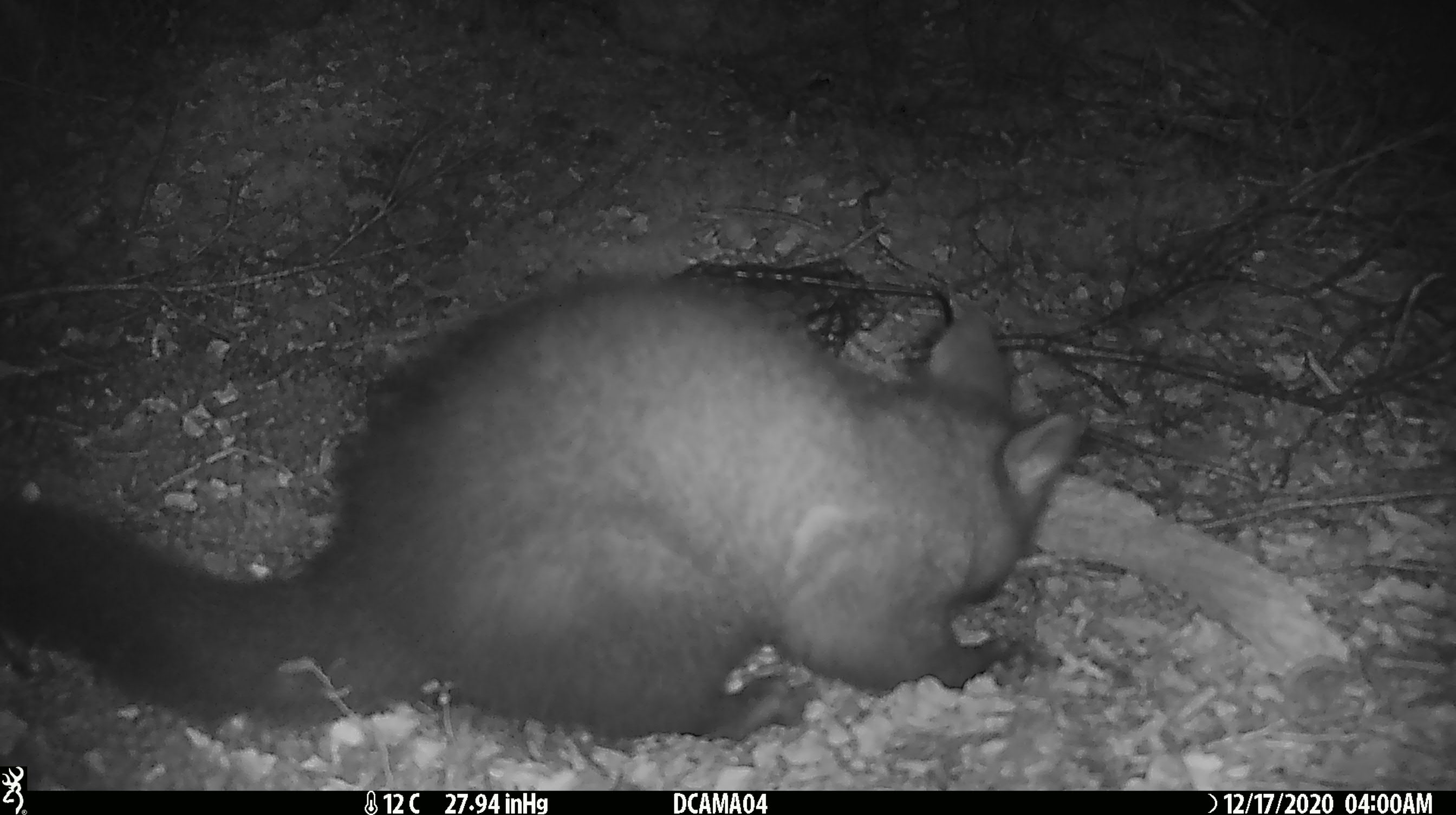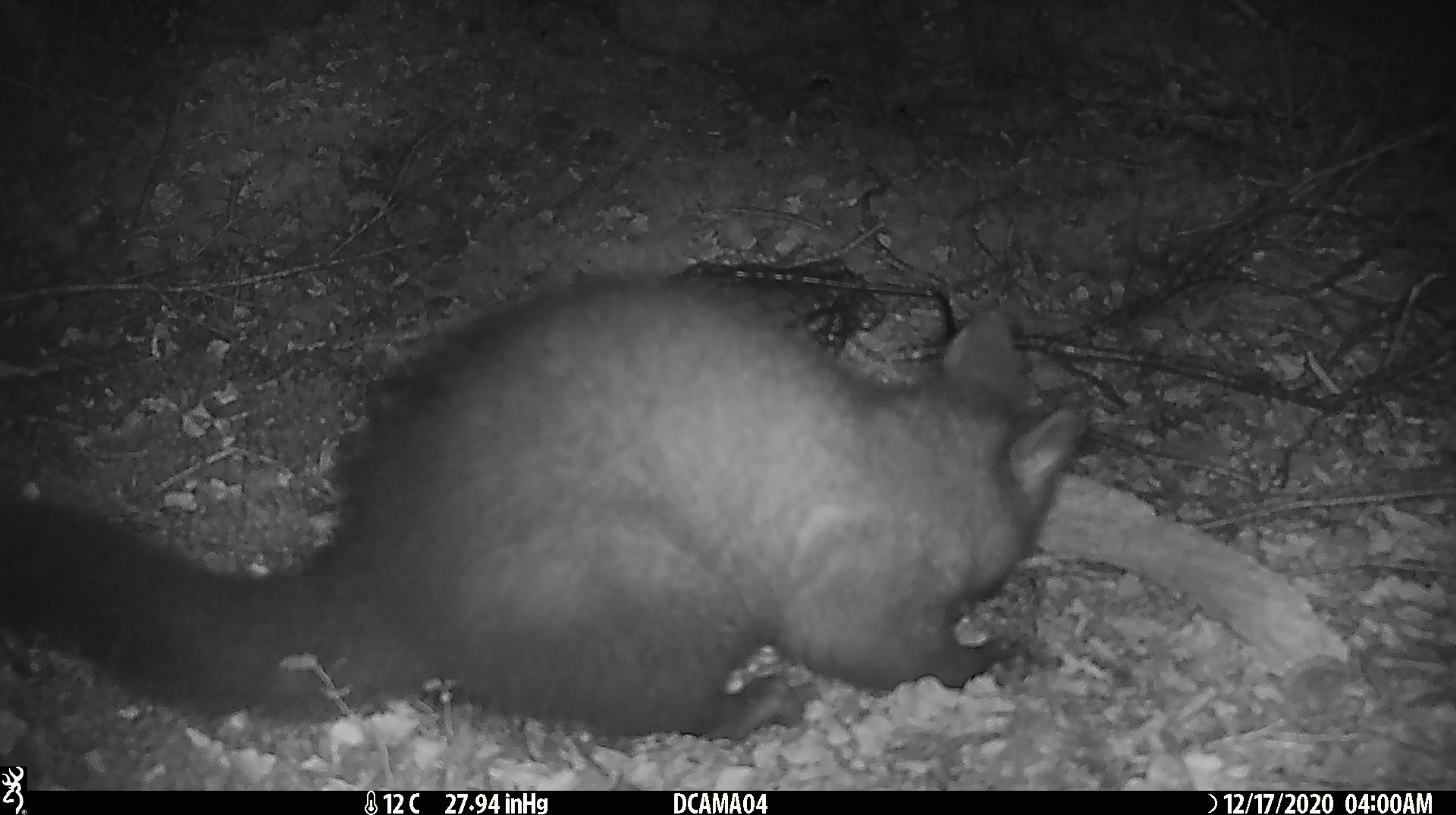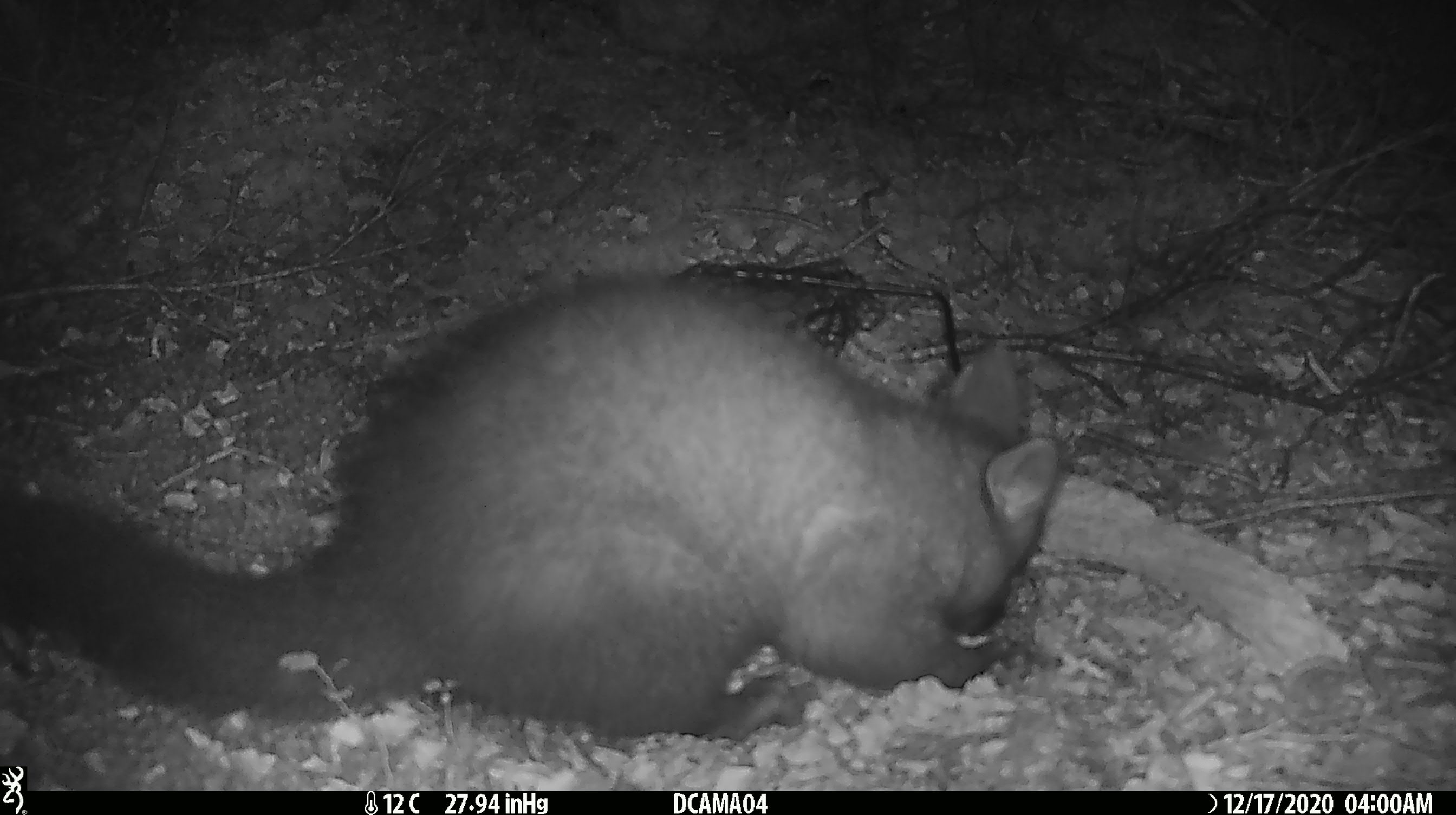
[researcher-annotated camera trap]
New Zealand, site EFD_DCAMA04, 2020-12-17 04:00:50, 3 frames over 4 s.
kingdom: Animalia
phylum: Chordata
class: Mammalia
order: Diprotodontia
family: Phalangeridae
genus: Trichosurus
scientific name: Trichosurus vulpecula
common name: common brushtail possum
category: possum